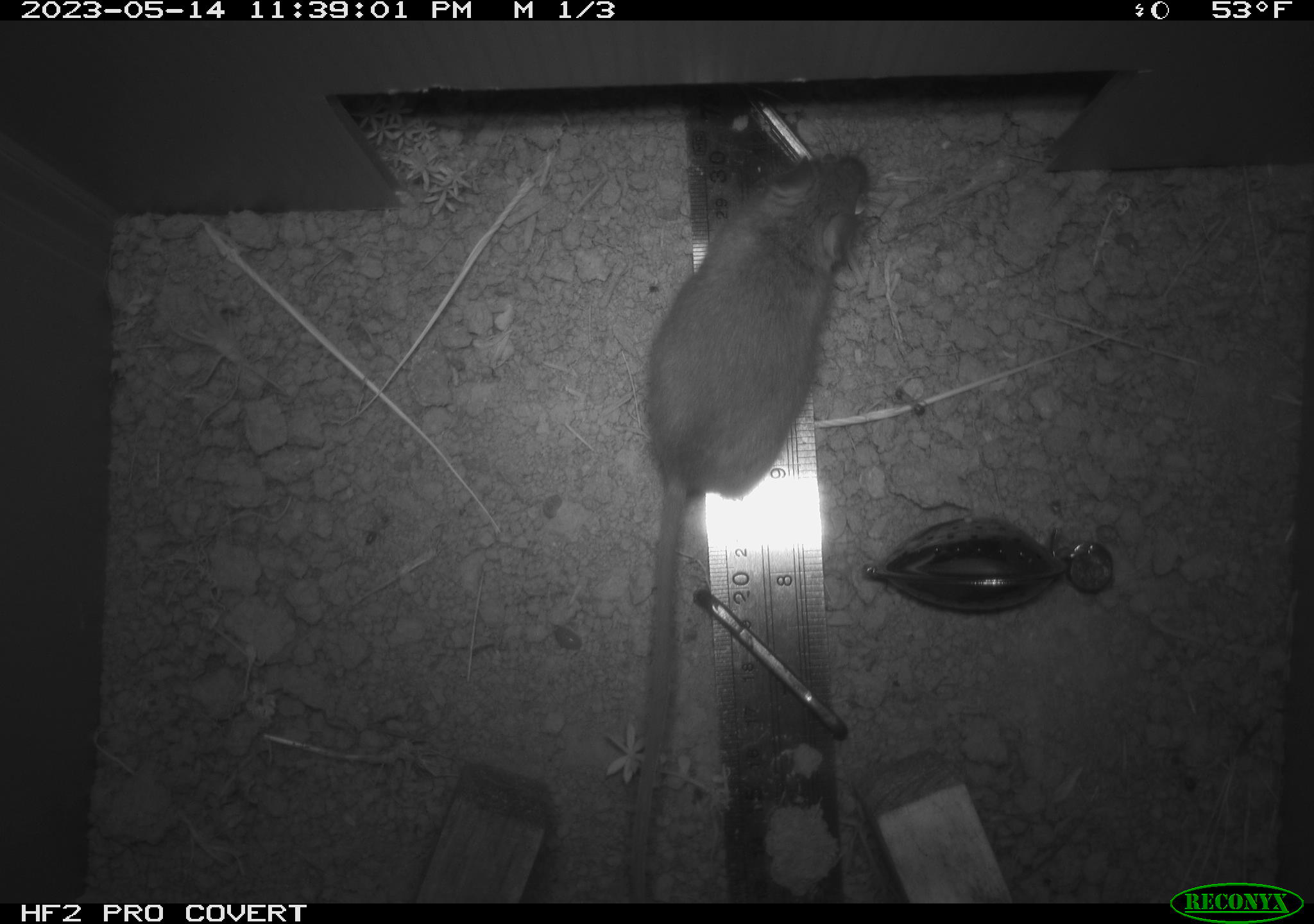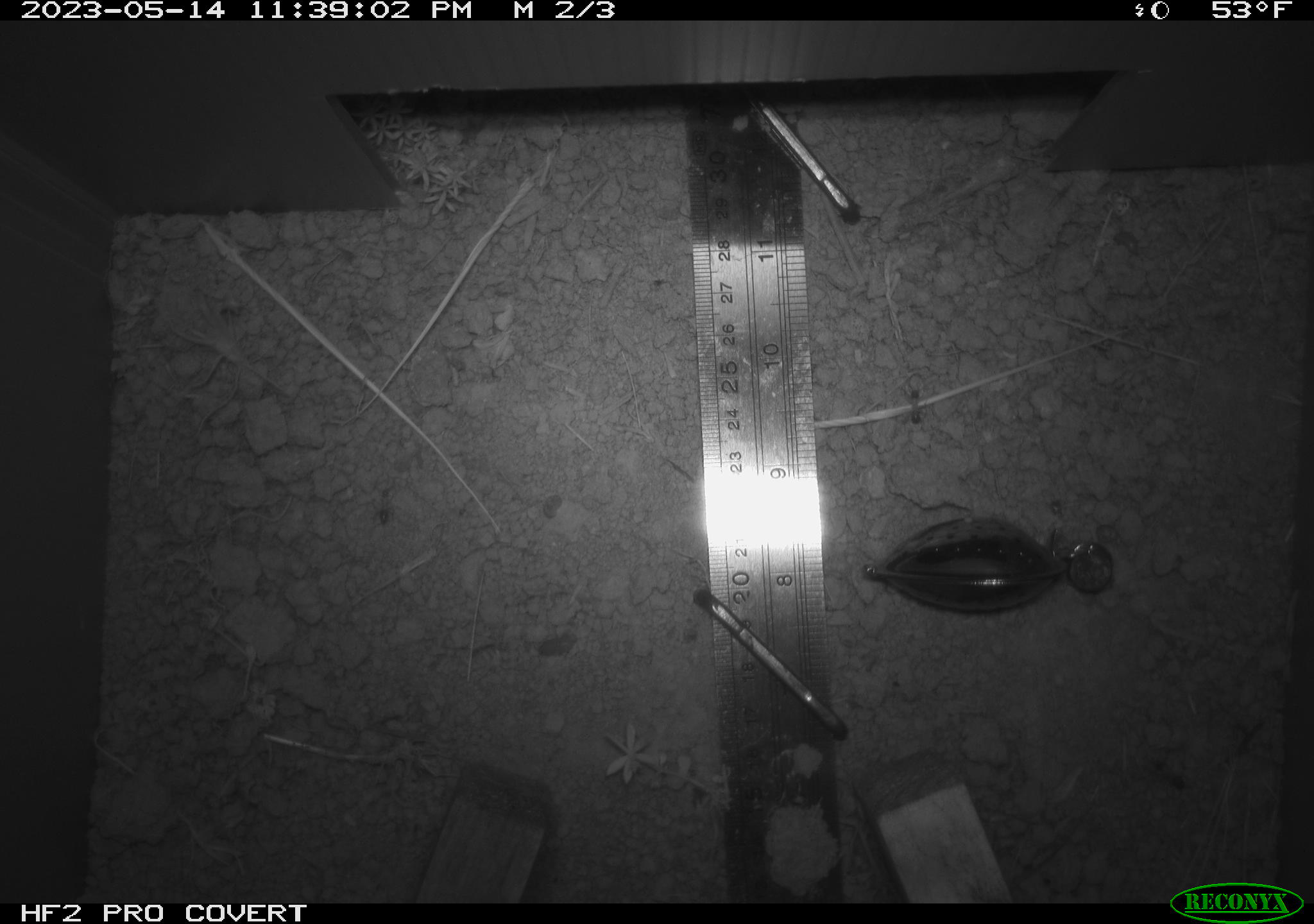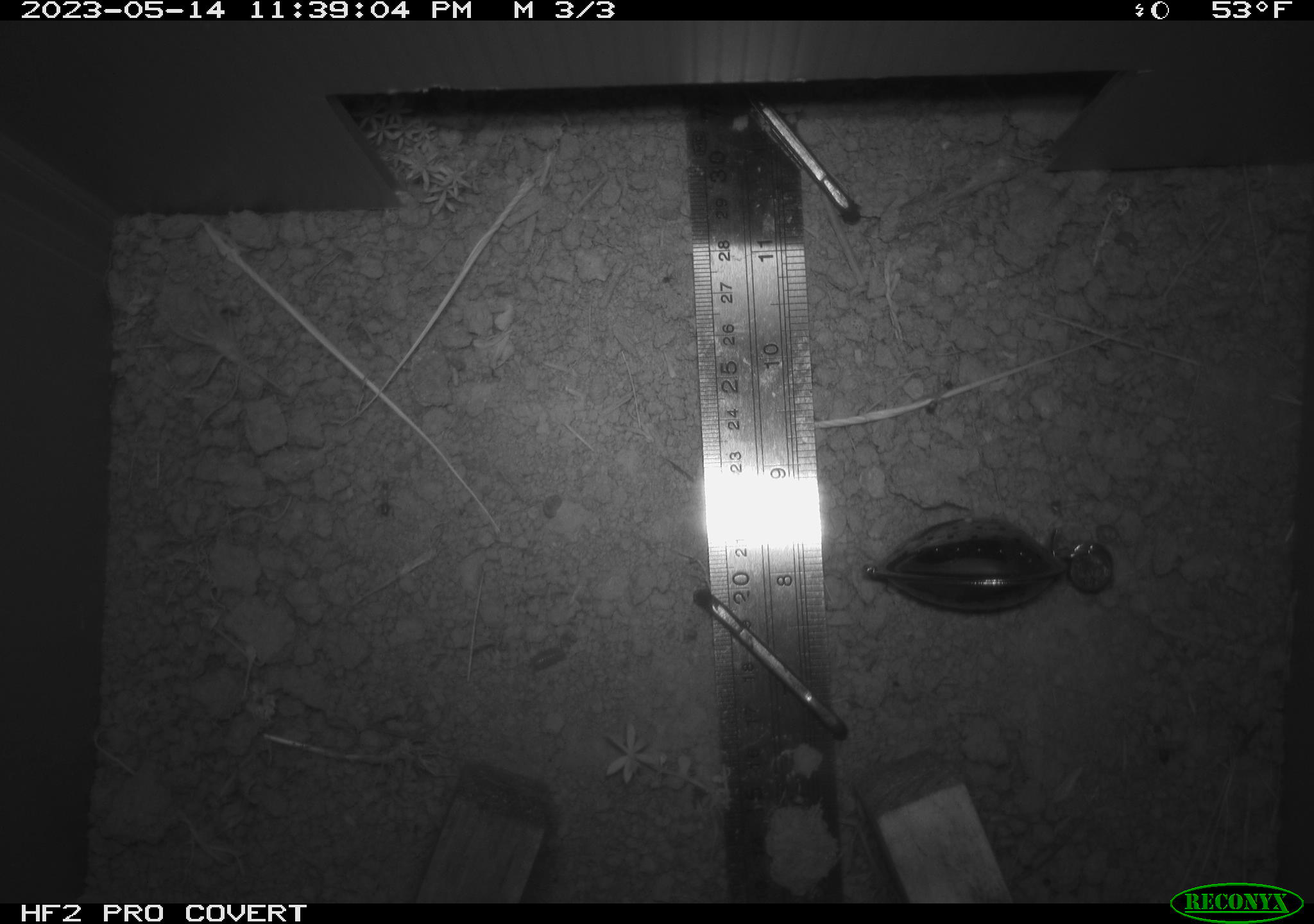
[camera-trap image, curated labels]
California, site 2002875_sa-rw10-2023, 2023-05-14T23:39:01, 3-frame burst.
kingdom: Animalia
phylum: Chordata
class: Mammalia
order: Rodentia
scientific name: Rodentia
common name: mouse species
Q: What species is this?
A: Mouse species (Rodentia).